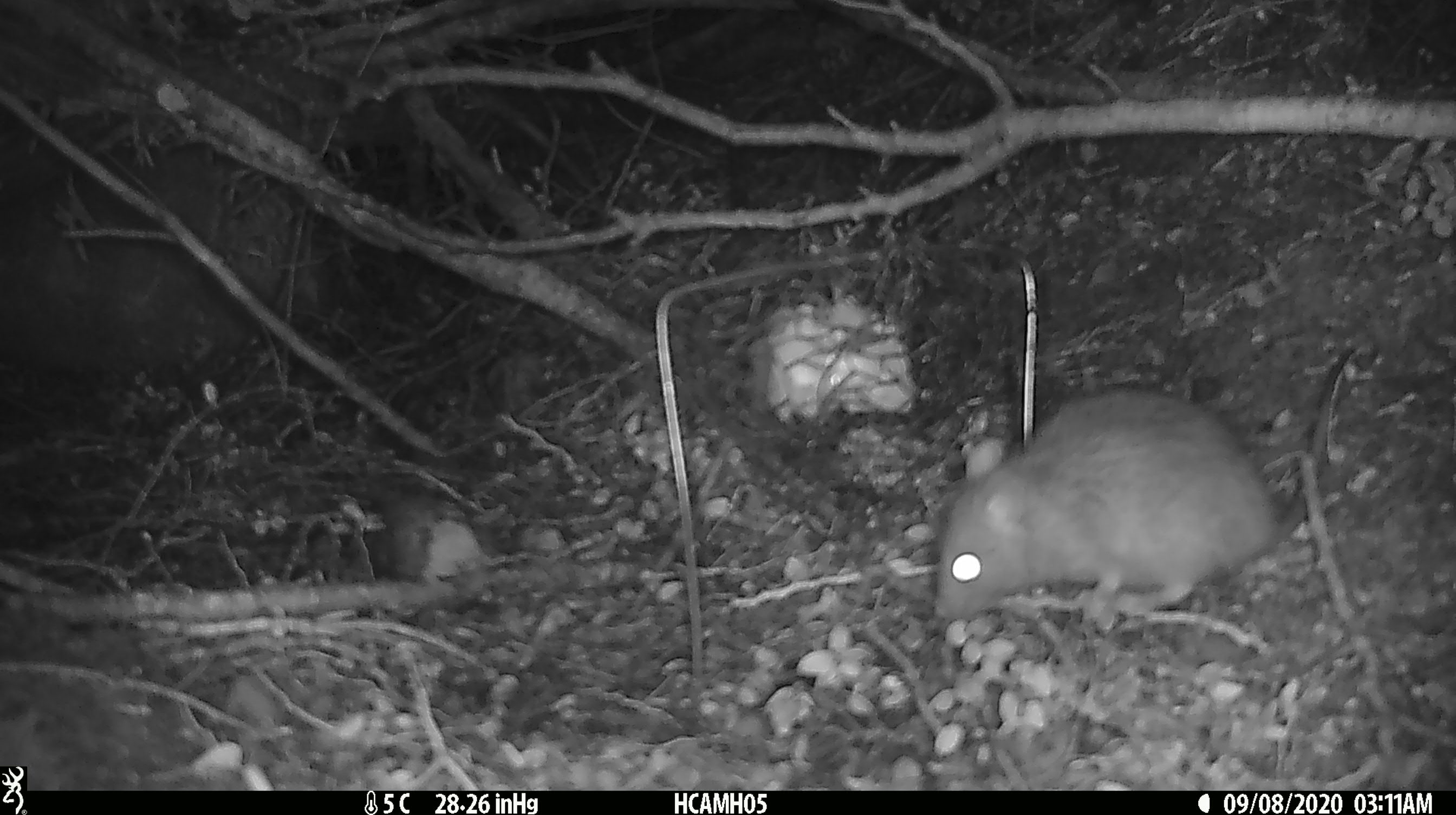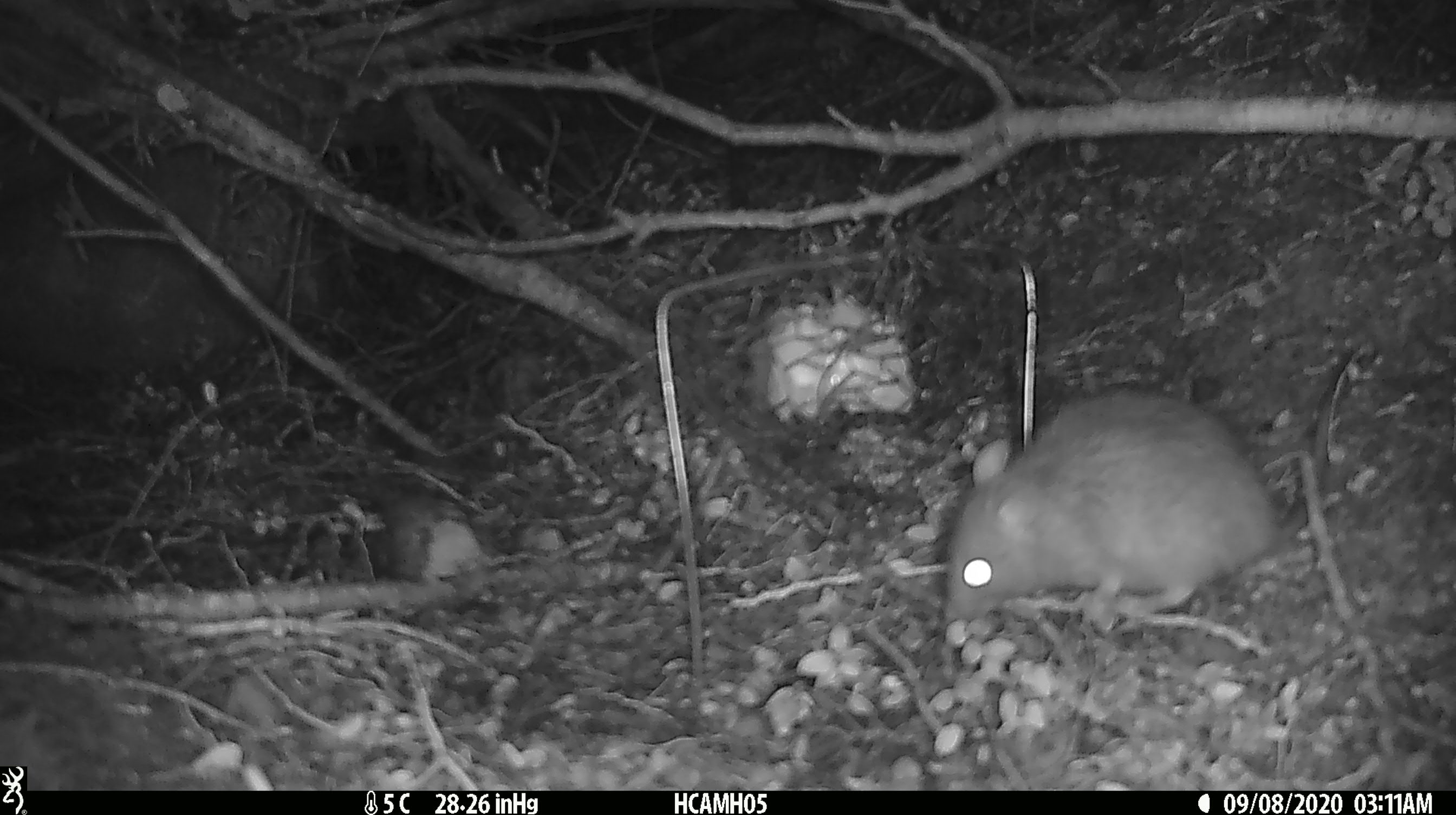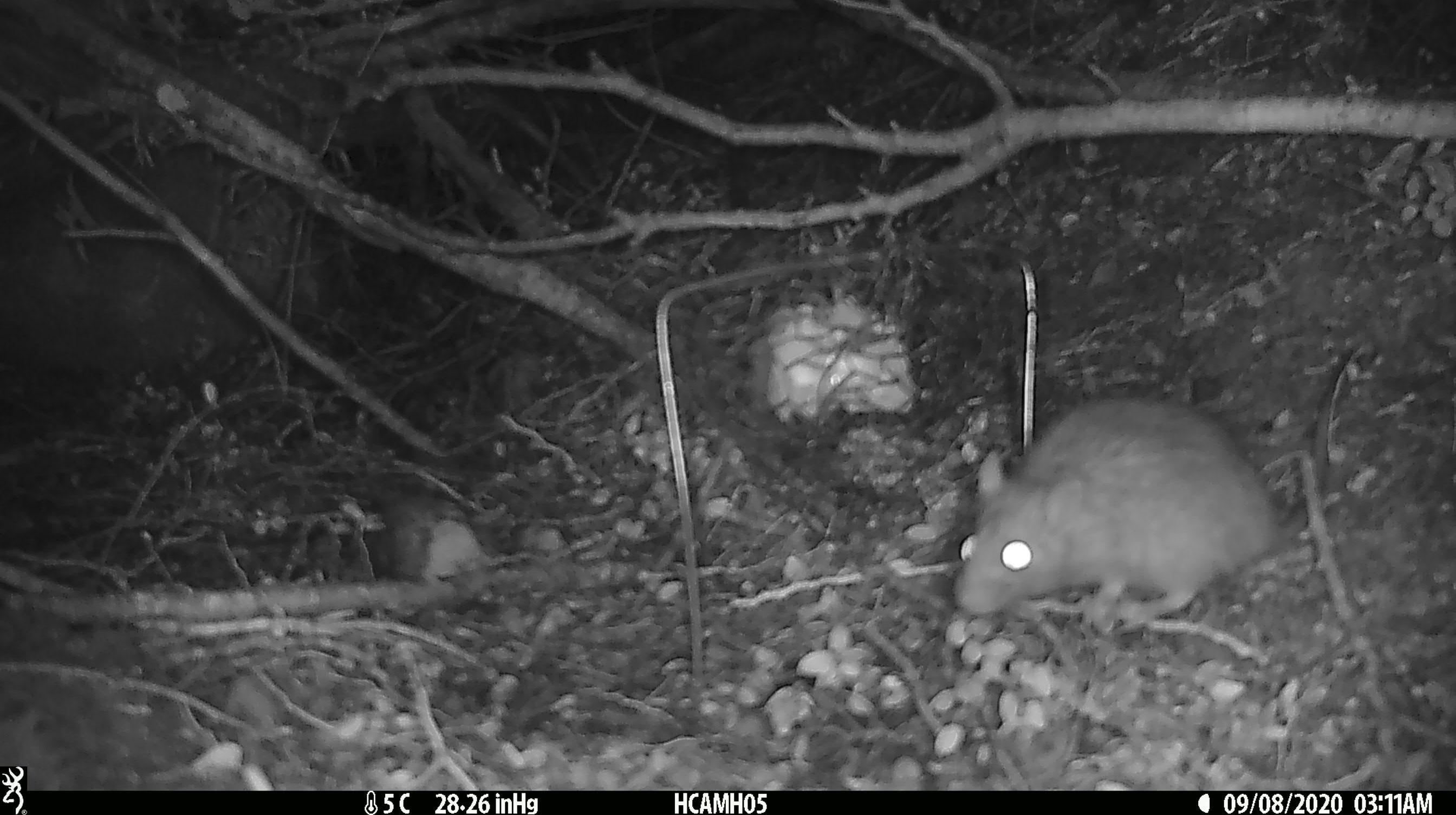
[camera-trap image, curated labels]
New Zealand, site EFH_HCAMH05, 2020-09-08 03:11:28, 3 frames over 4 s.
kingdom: Animalia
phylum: Chordata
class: Mammalia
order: Rodentia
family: Muridae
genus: Rattus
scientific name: Rattus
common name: rat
Rat (Rattus).